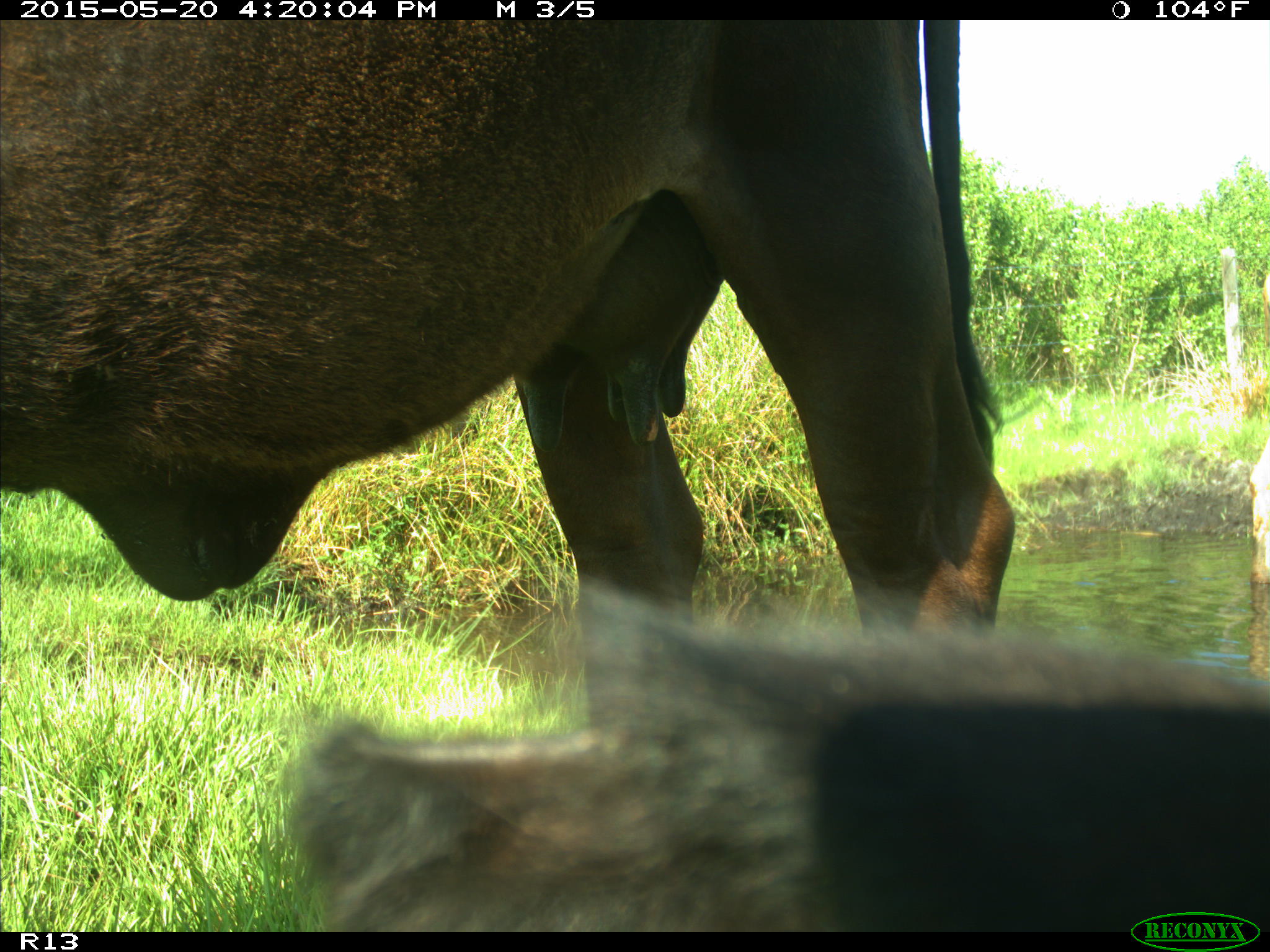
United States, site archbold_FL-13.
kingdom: Animalia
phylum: Chordata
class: Mammalia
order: Artiodactyla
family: Bovidae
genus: Bos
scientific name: Bos taurus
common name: domestic cow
Bos taurus (domestic cow).